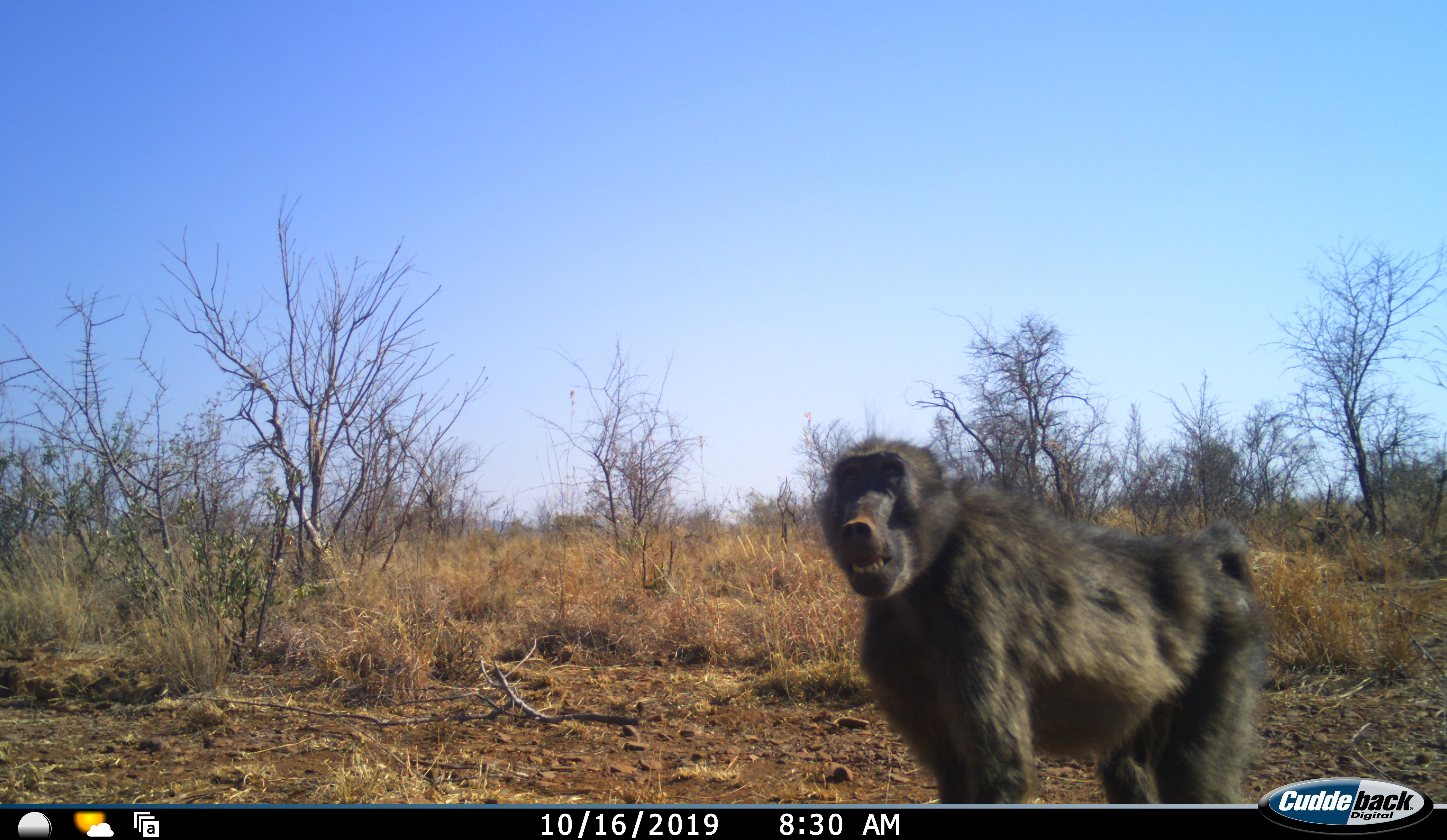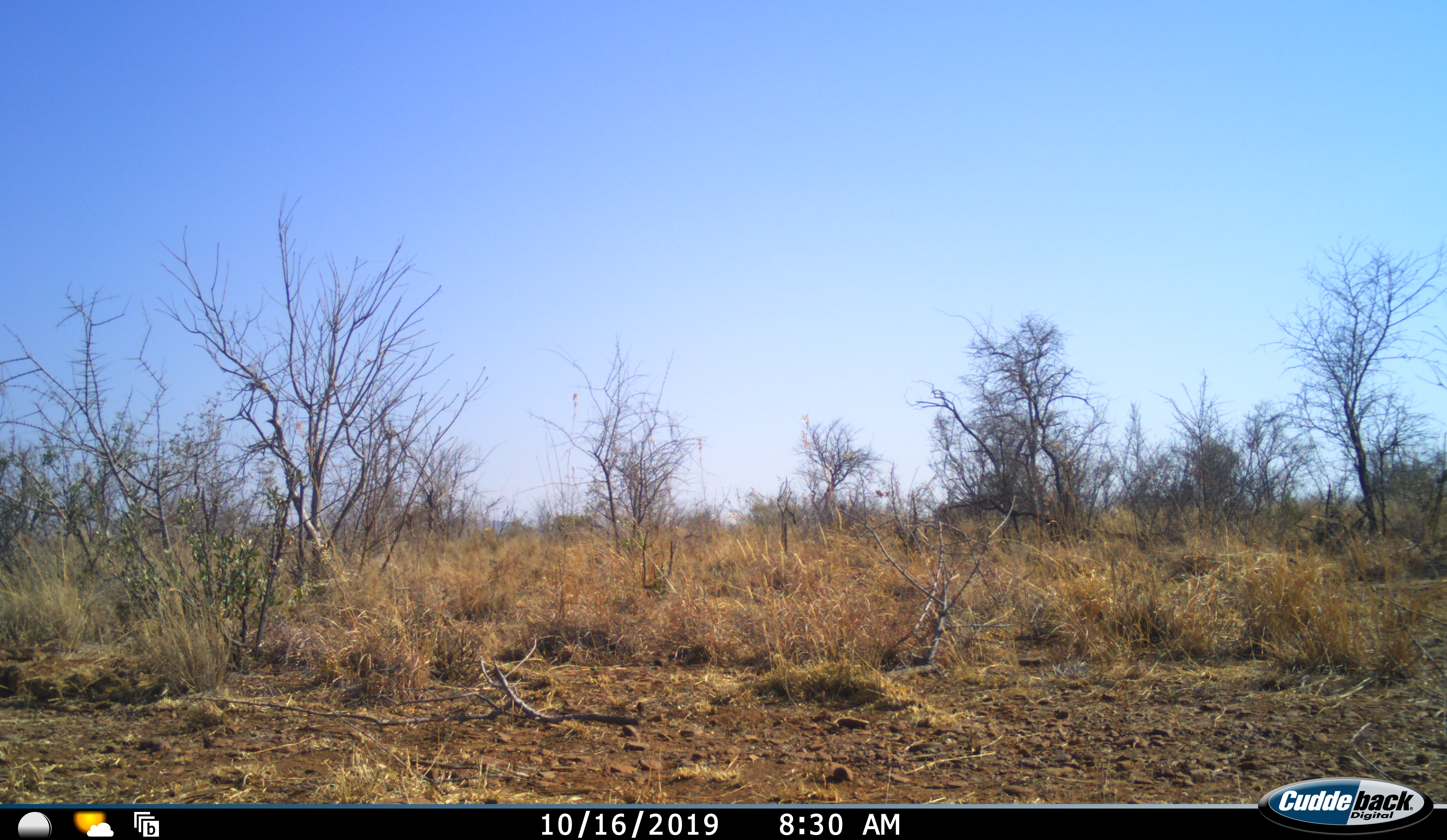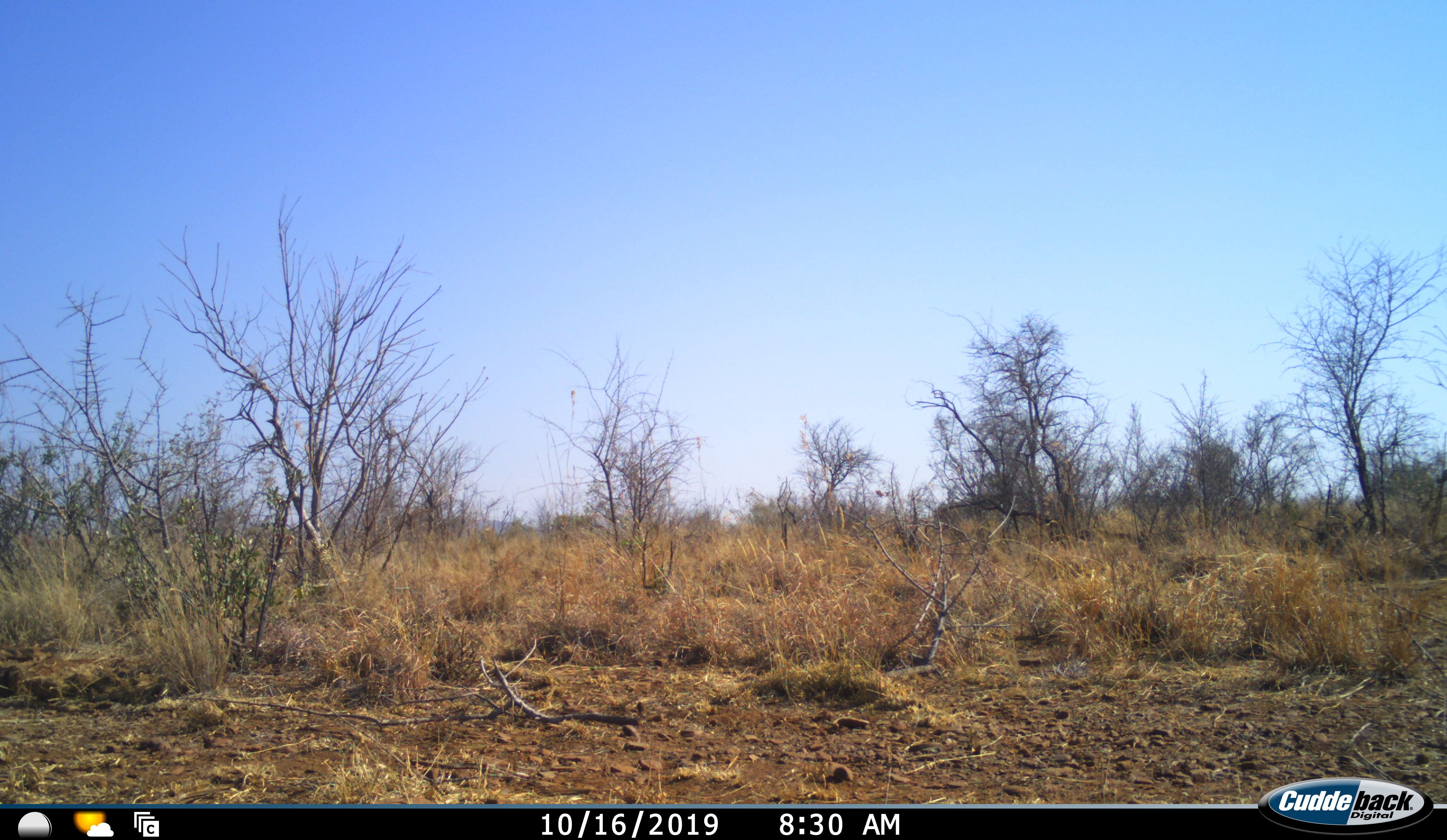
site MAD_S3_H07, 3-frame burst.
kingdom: Animalia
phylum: Chordata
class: Mammalia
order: Primates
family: Cercopithecidae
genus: Papio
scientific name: Papio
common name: baboon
Baboon (Papio), count 1. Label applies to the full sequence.